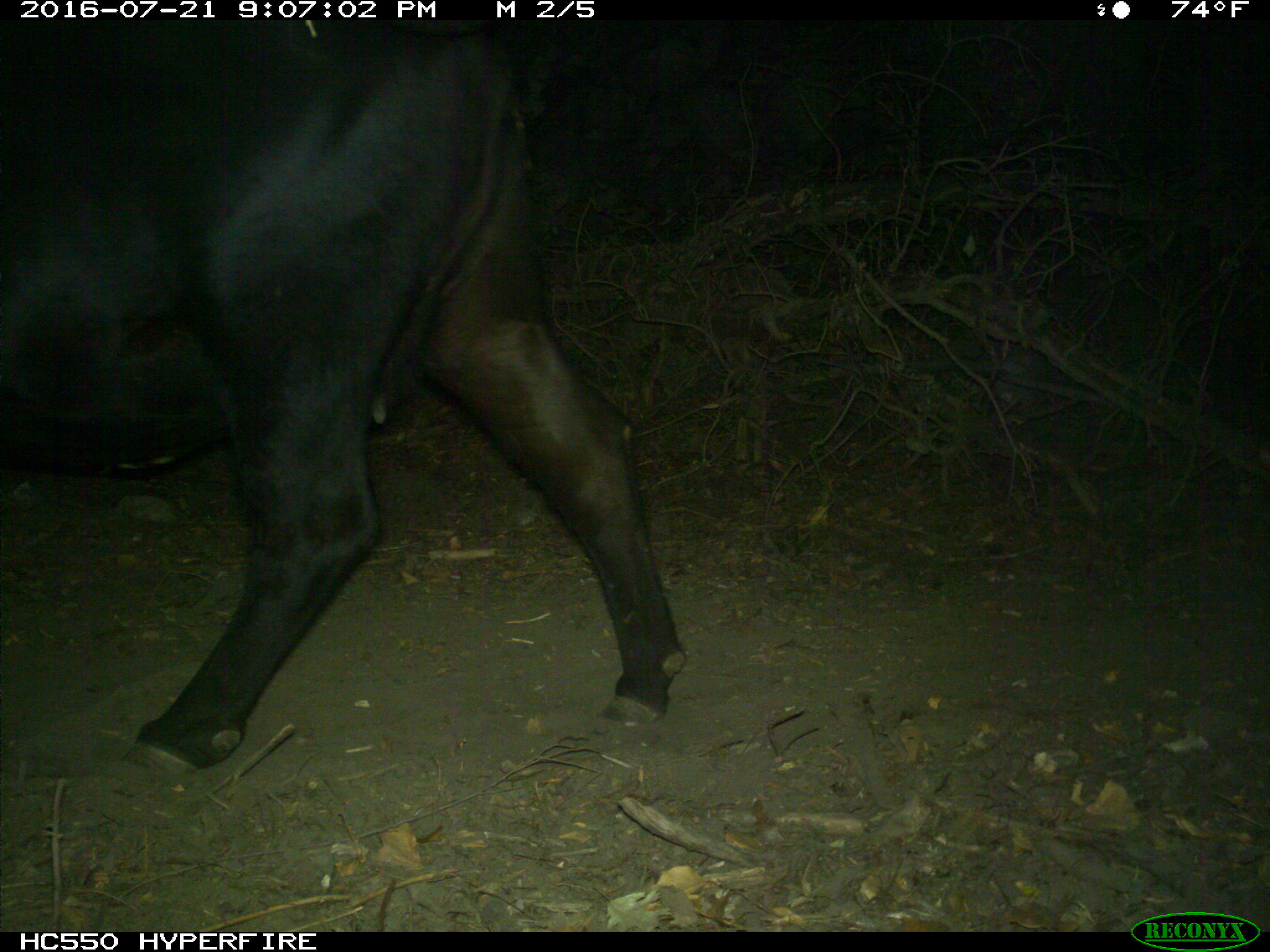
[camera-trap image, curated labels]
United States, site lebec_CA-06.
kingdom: Animalia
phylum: Chordata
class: Mammalia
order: Artiodactyla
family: Bovidae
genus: Bos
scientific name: Bos taurus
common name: domestic cow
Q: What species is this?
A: Bos taurus (domestic cow).